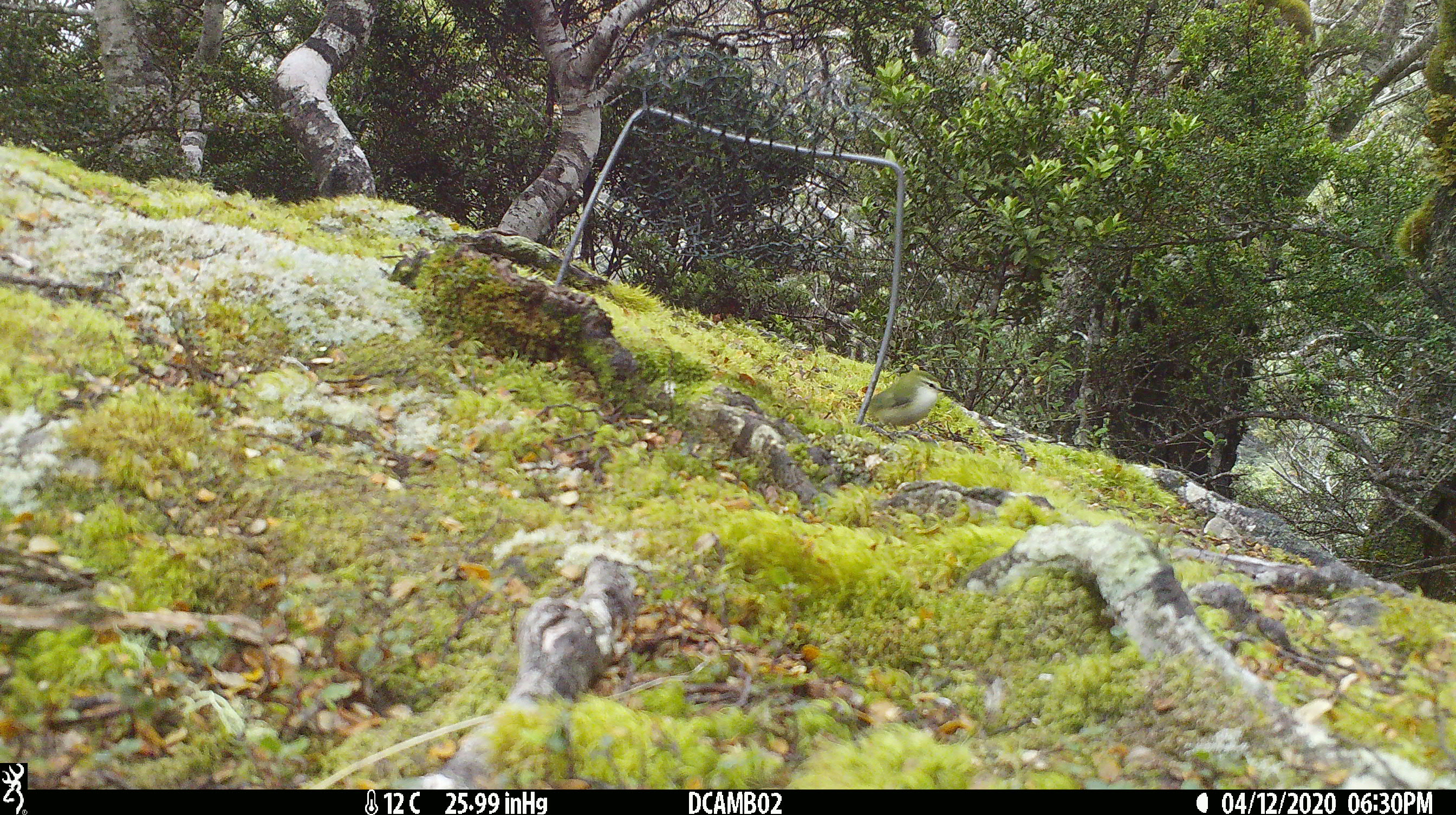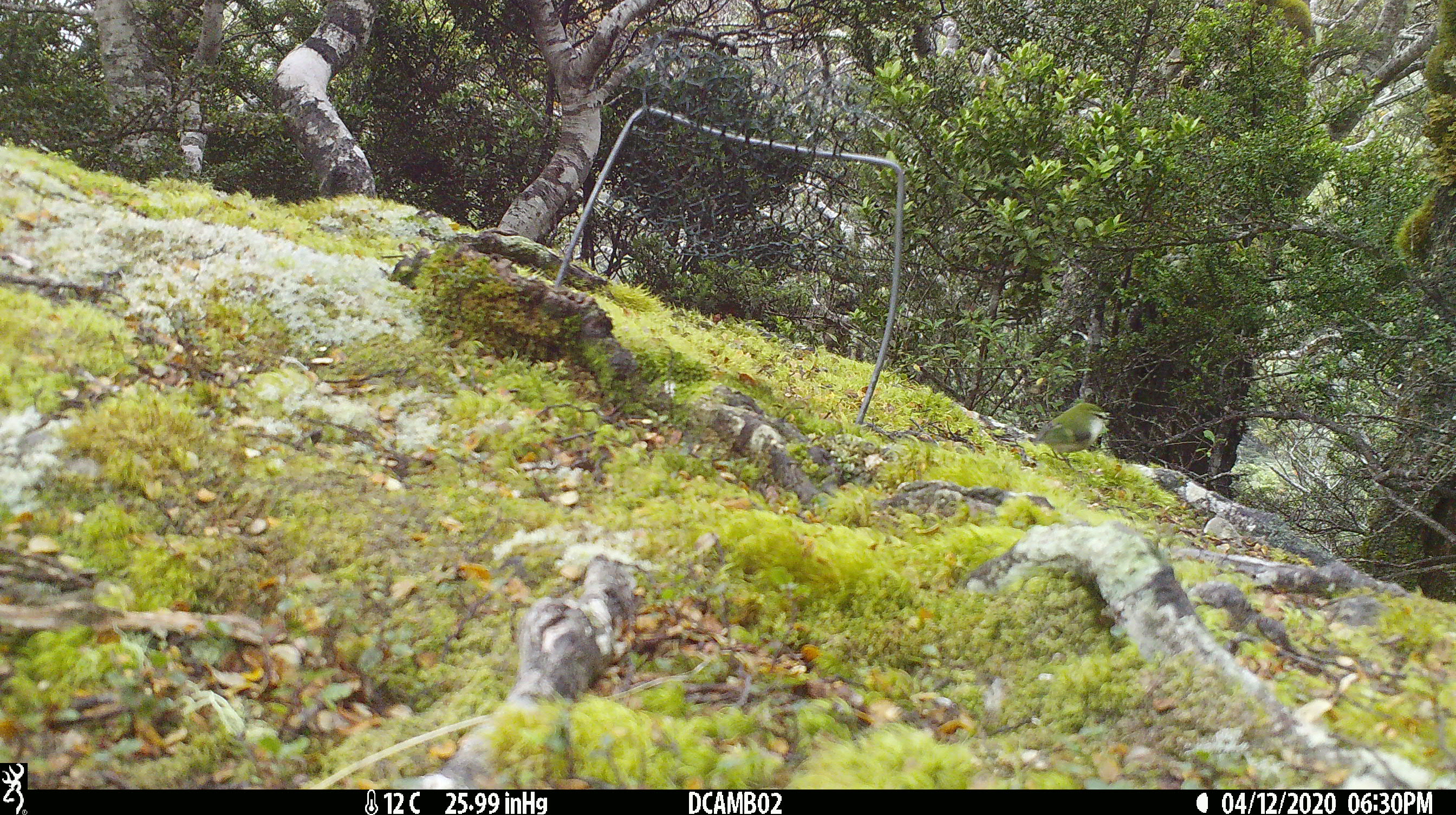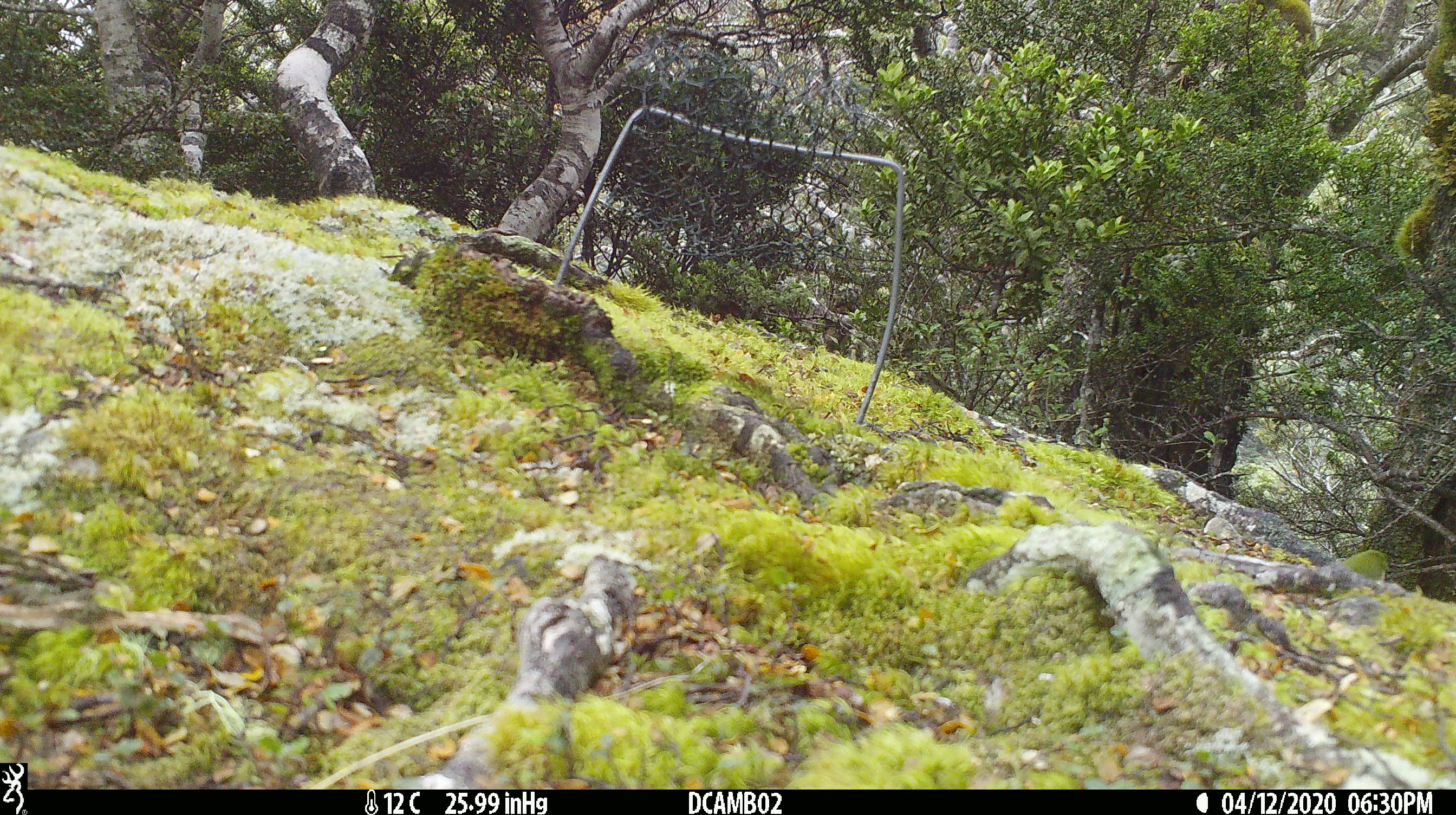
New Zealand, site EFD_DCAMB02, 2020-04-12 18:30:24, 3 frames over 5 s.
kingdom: Animalia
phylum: Chordata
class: Aves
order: Passeriformes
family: Acanthisittidae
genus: Acanthisitta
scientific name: Acanthisitta chloris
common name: rifleman